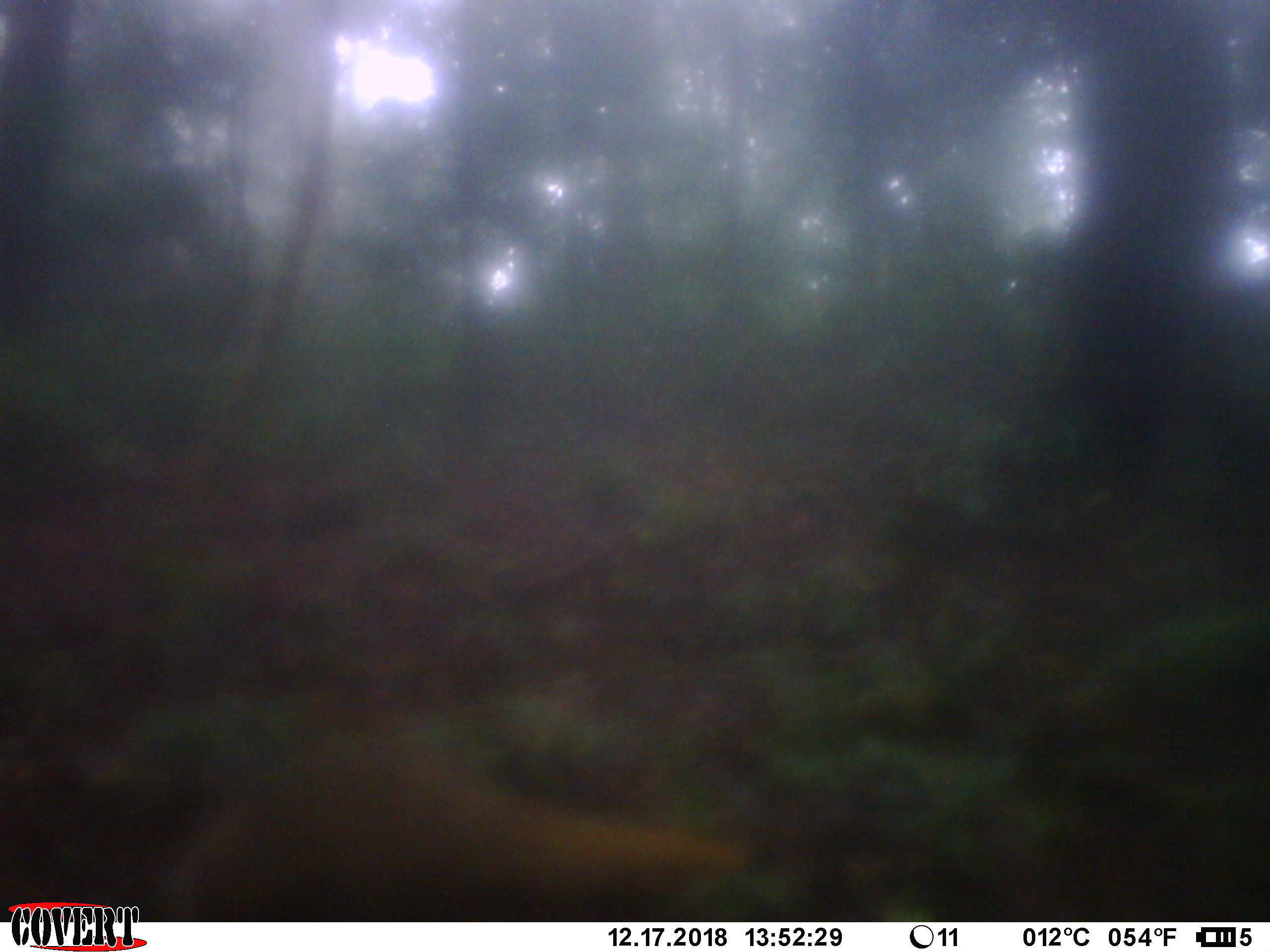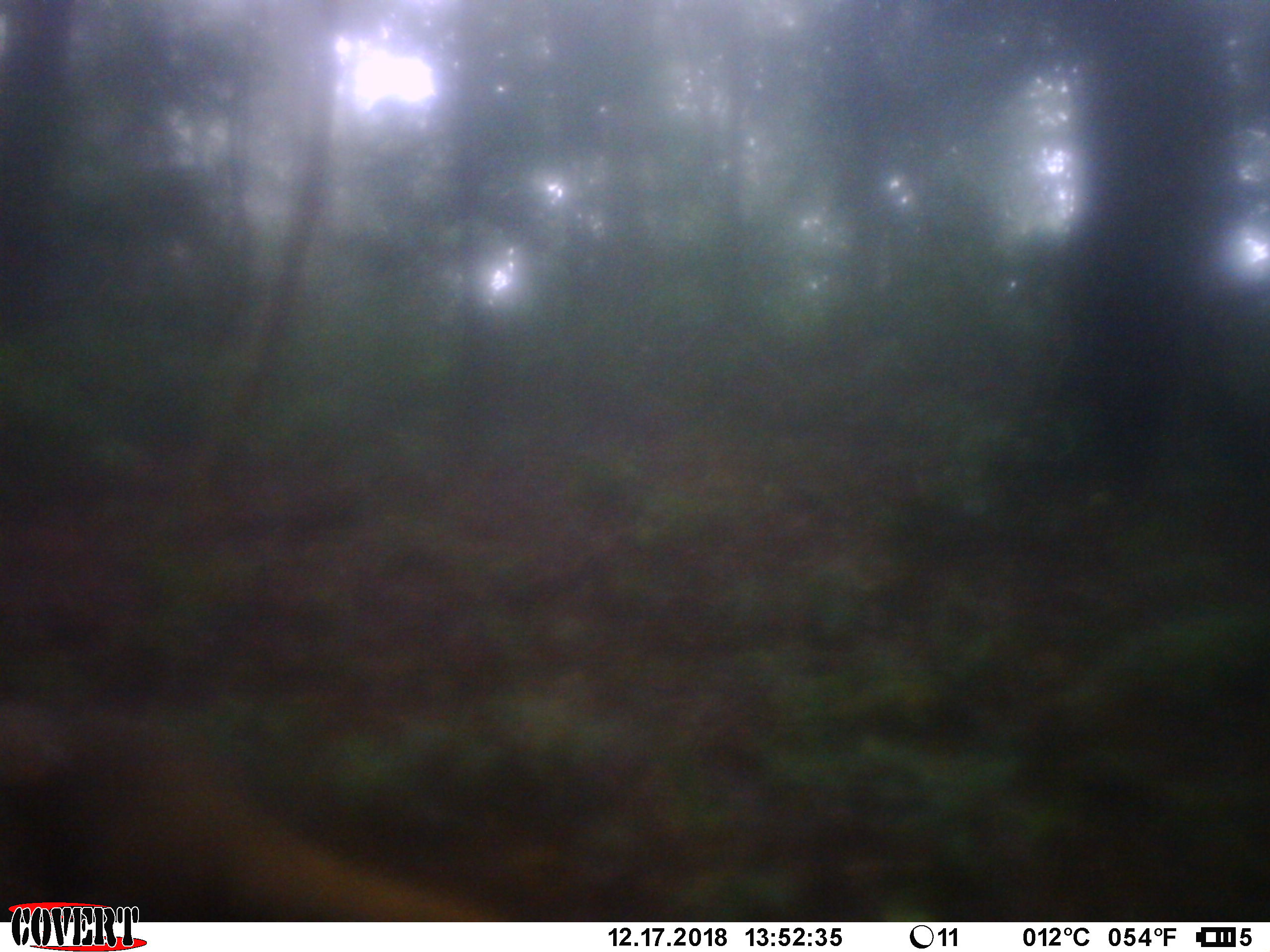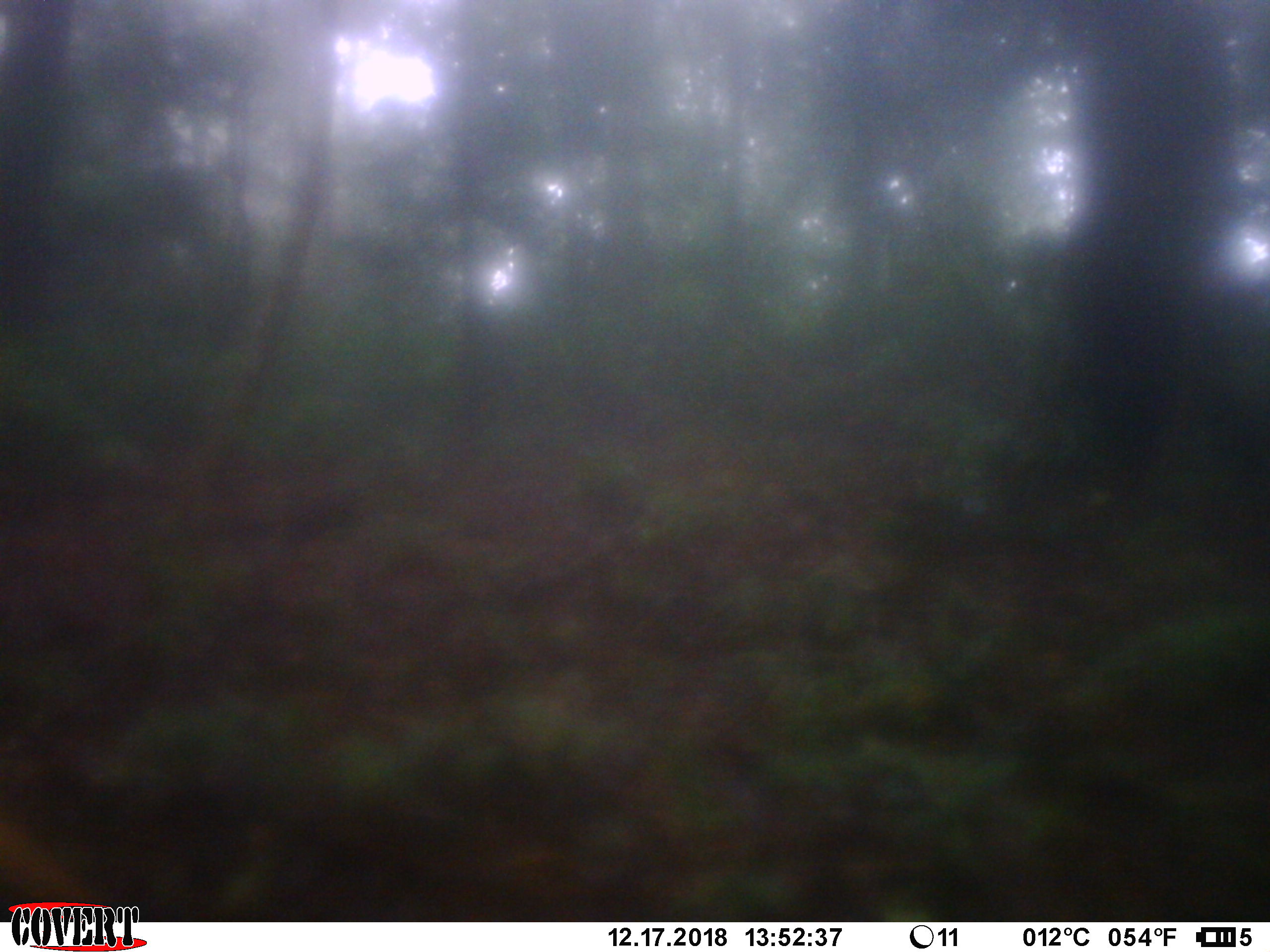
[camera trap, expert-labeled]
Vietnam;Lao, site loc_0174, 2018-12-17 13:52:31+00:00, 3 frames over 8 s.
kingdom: Animalia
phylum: Chordata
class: Mammalia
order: Carnivora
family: Herpestidae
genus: Urva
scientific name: Urva urva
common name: crab-eating mongoose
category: crab eating mongoose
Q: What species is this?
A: Crab eating mongoose (crab-eating mongoose) (Urva urva).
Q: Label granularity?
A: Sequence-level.